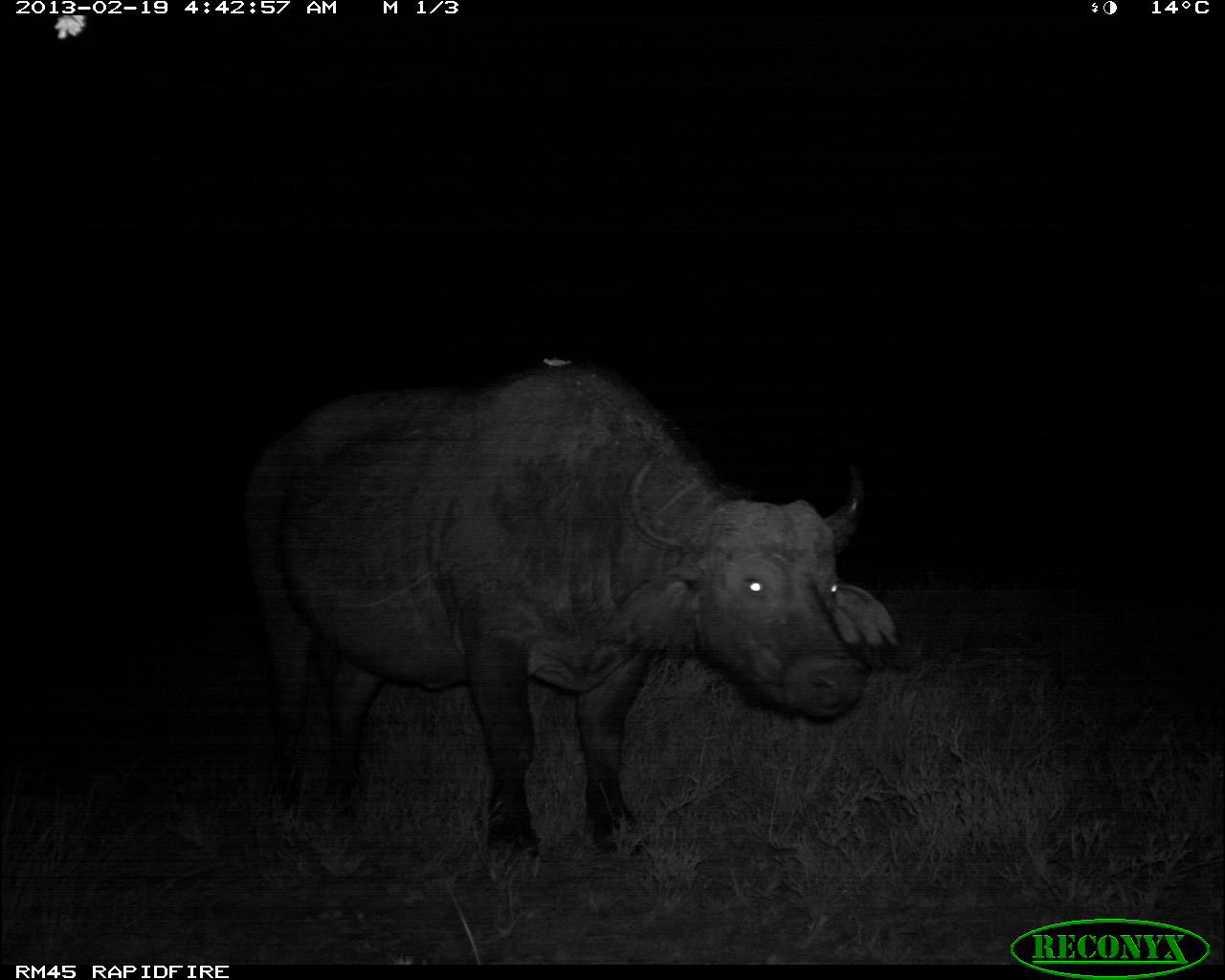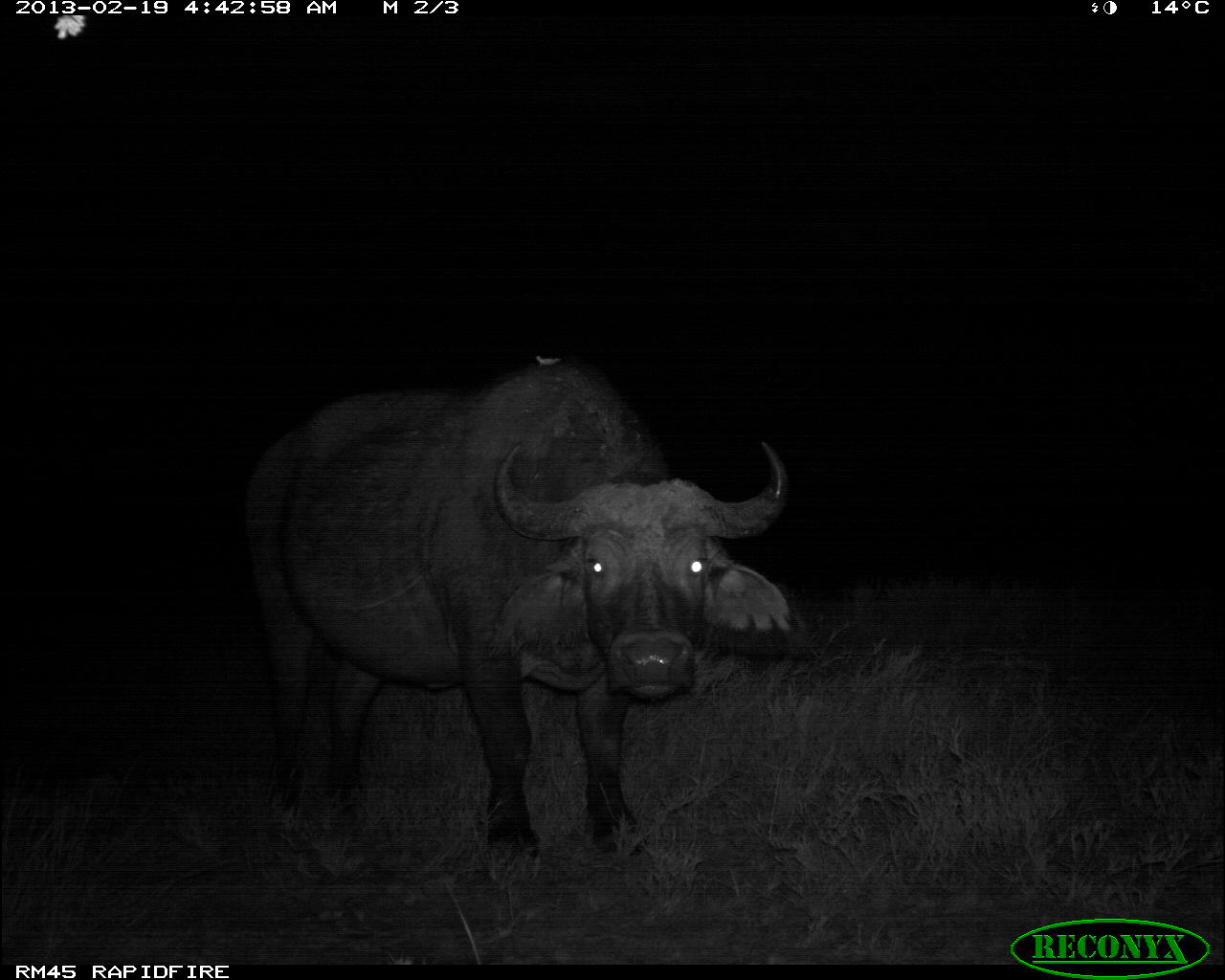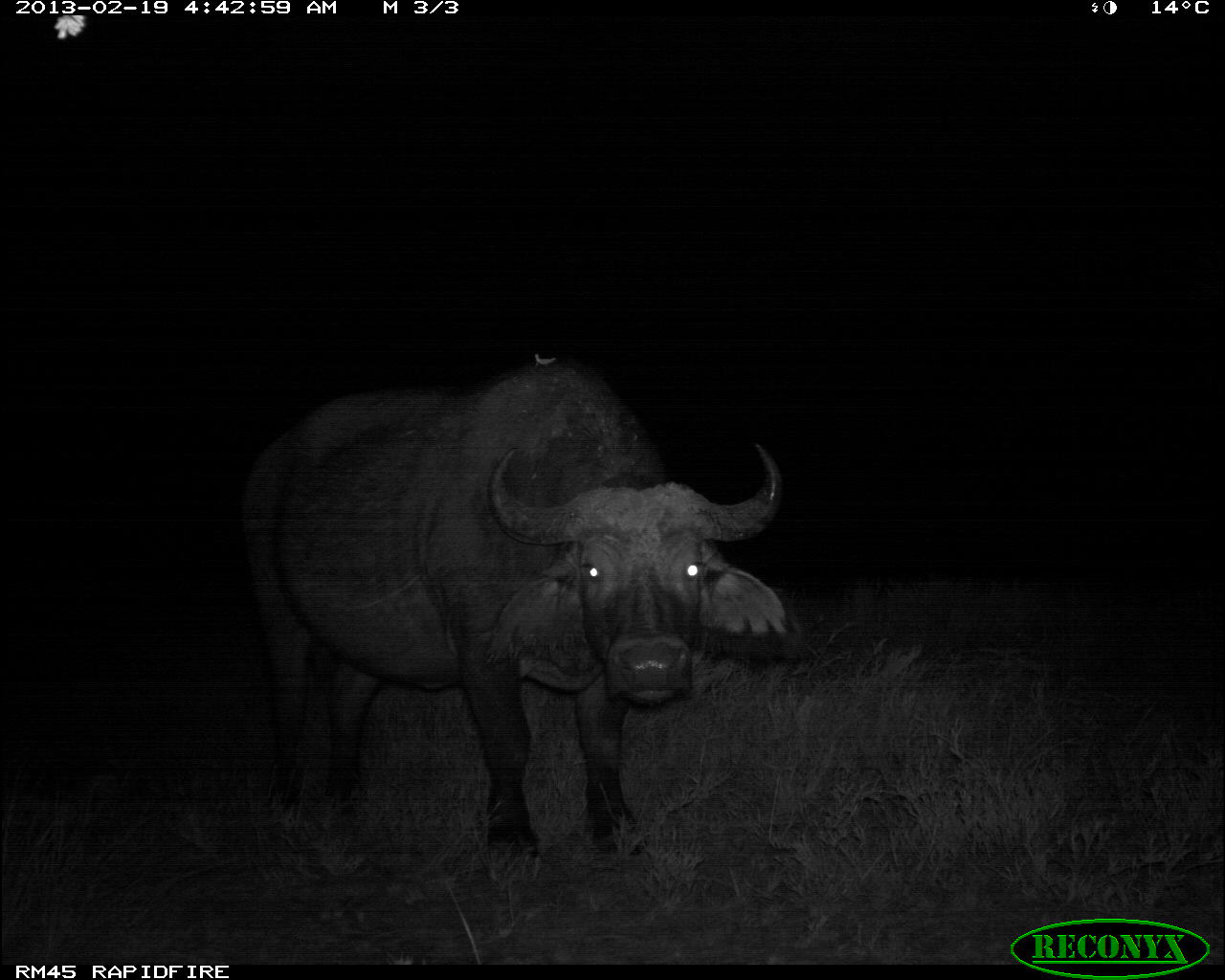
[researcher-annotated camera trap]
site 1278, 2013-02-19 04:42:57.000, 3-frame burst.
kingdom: Animalia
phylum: Chordata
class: Mammalia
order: Artiodactyla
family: Bovidae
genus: Syncerus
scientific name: Syncerus caffer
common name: african buffalo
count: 1